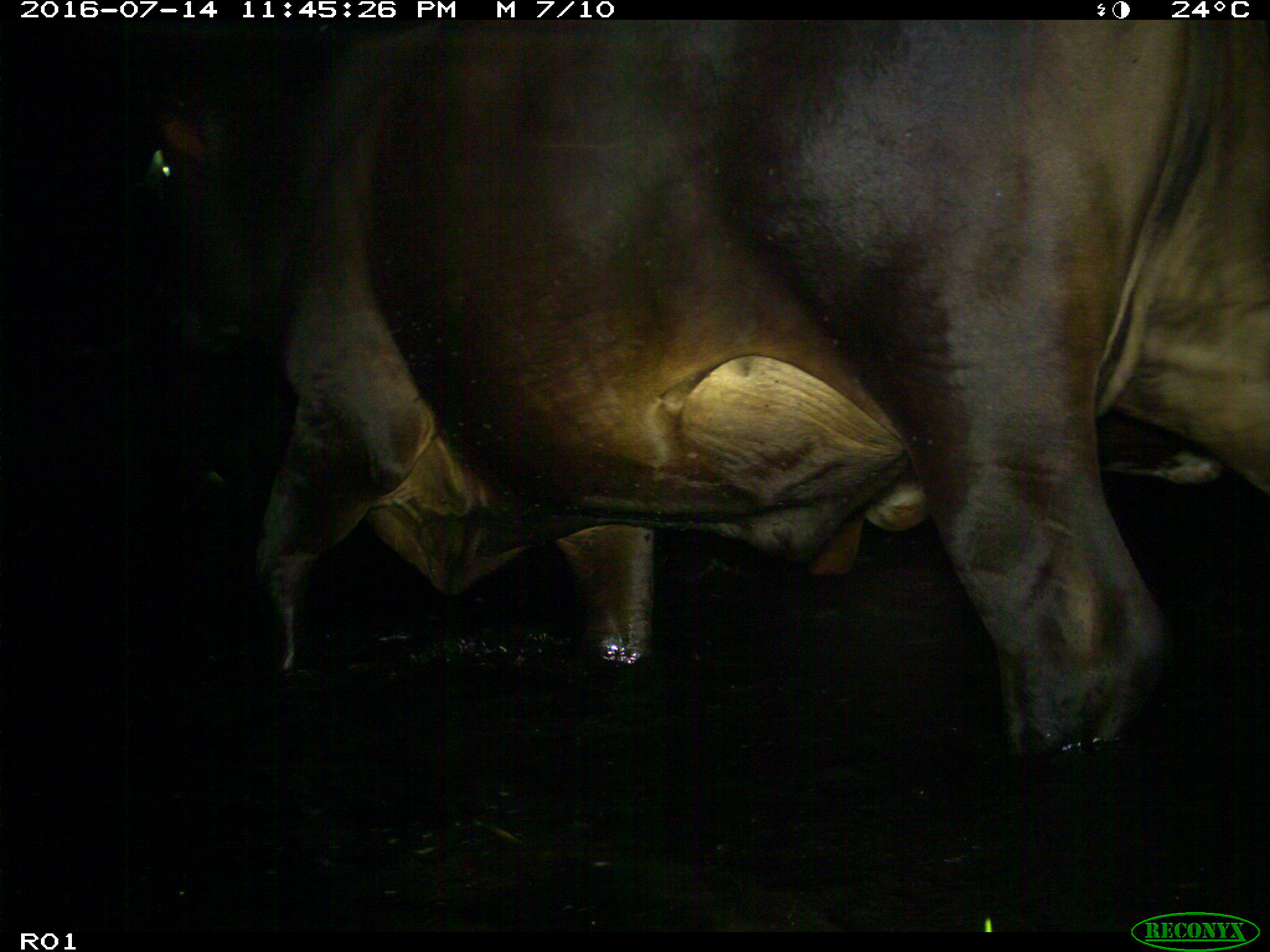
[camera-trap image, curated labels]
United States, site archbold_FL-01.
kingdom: Animalia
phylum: Chordata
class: Mammalia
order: Artiodactyla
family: Bovidae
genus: Bos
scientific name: Bos taurus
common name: domestic cow